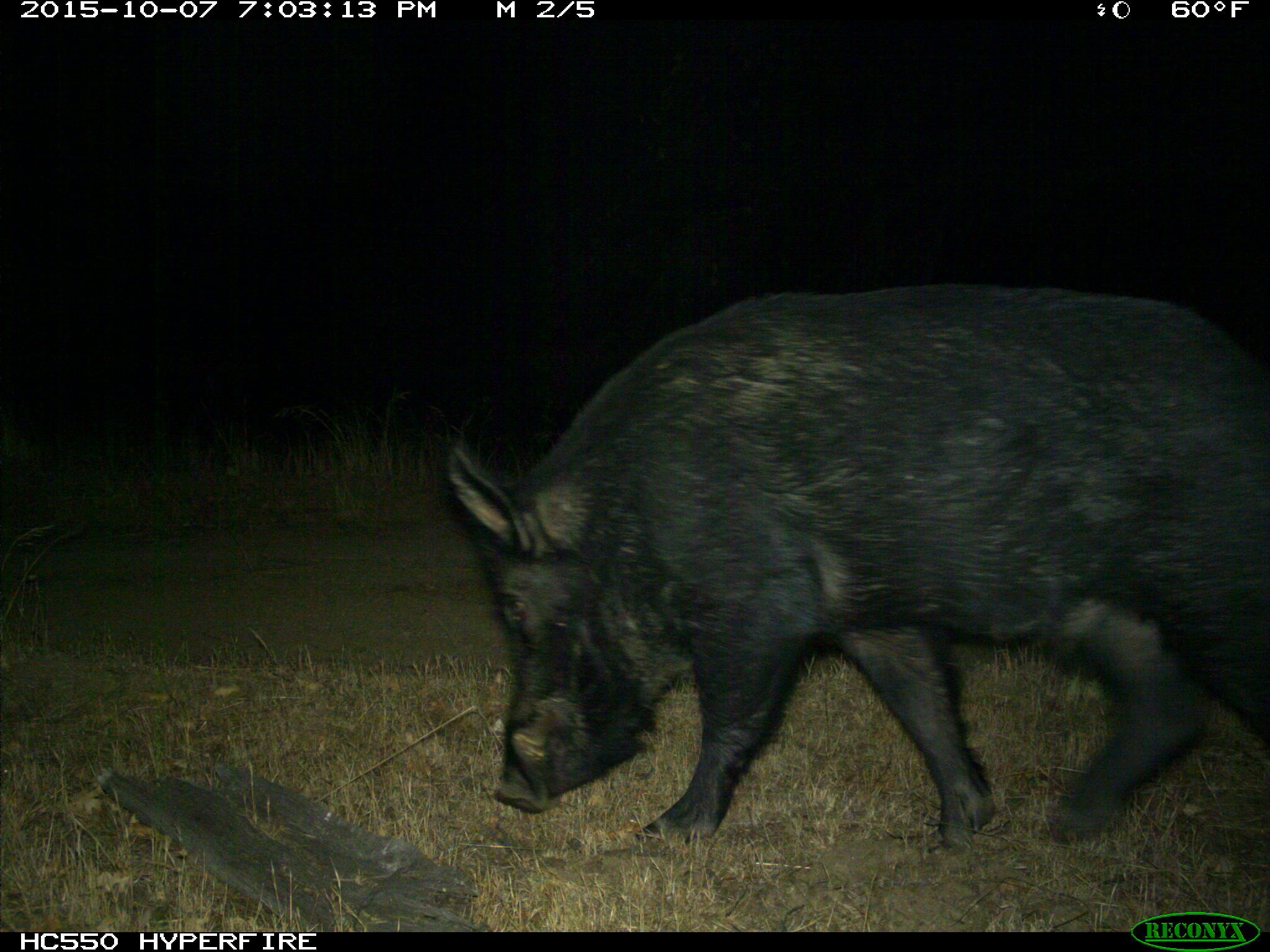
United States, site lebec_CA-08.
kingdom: Animalia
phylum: Chordata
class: Mammalia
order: Artiodactyla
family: Suidae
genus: Sus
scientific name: Sus scrofa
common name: wild boar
Sus scrofa (wild boar).